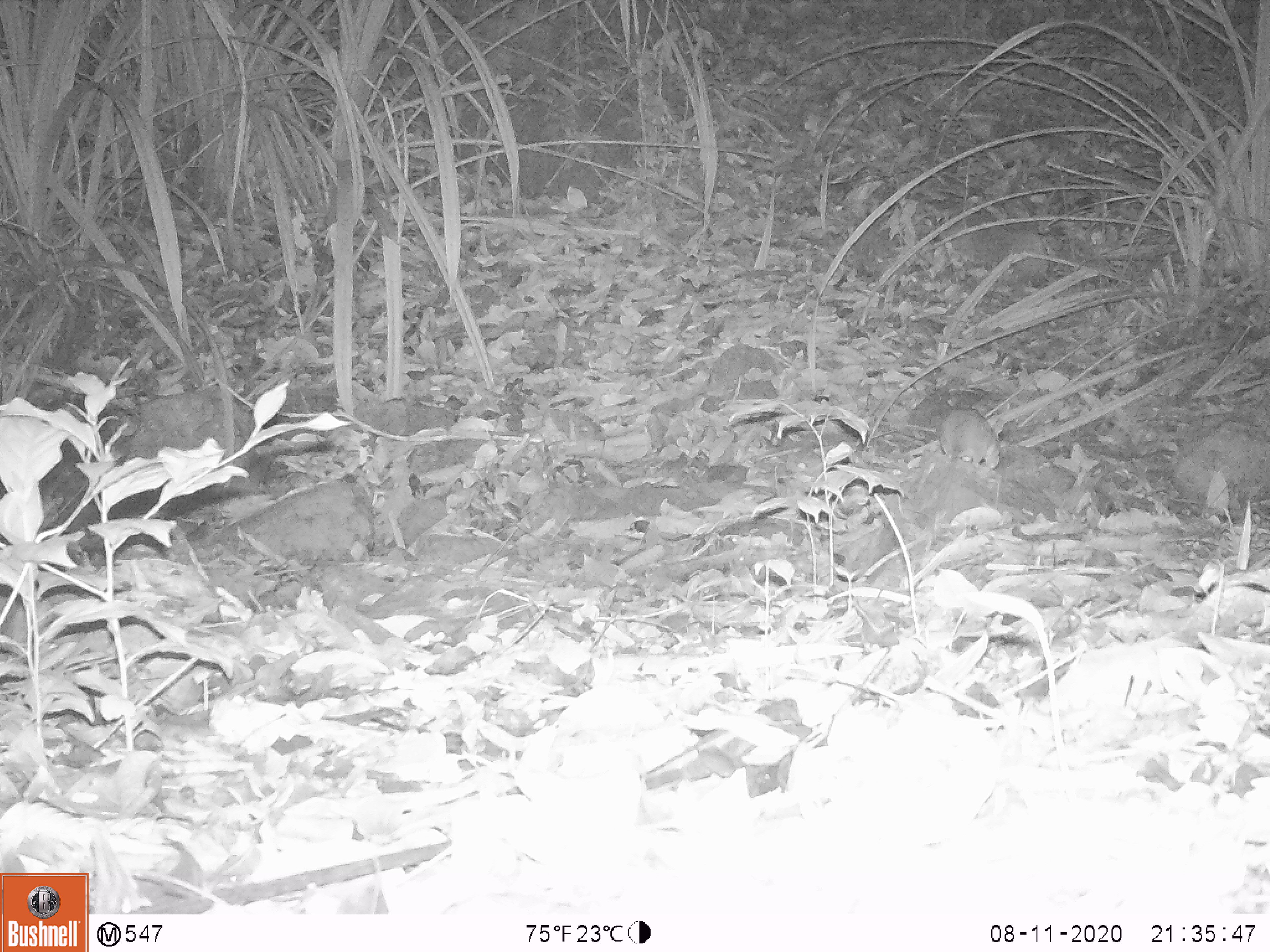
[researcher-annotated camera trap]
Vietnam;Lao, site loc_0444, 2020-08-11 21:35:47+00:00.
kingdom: Animalia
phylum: Chordata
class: Mammalia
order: Rodentia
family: Muridae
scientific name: Muridae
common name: old-world mice and rats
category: unidentified murid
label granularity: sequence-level